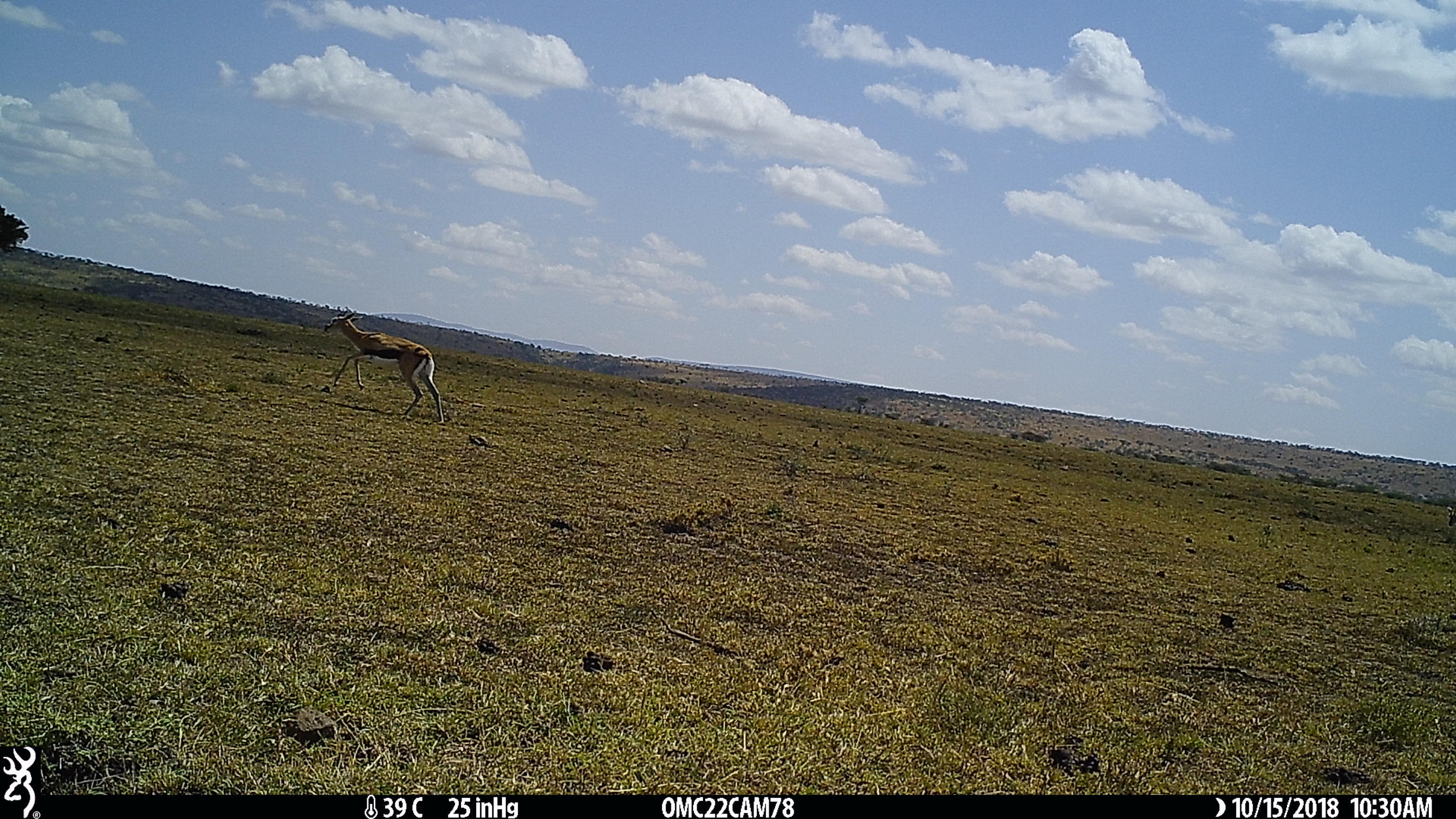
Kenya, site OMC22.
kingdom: Animalia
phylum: Chordata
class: Mammalia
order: Artiodactyla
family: Bovidae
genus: Eudorcas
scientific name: Eudorcas thomsonii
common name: thomon's gazelle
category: gazelle thomsons